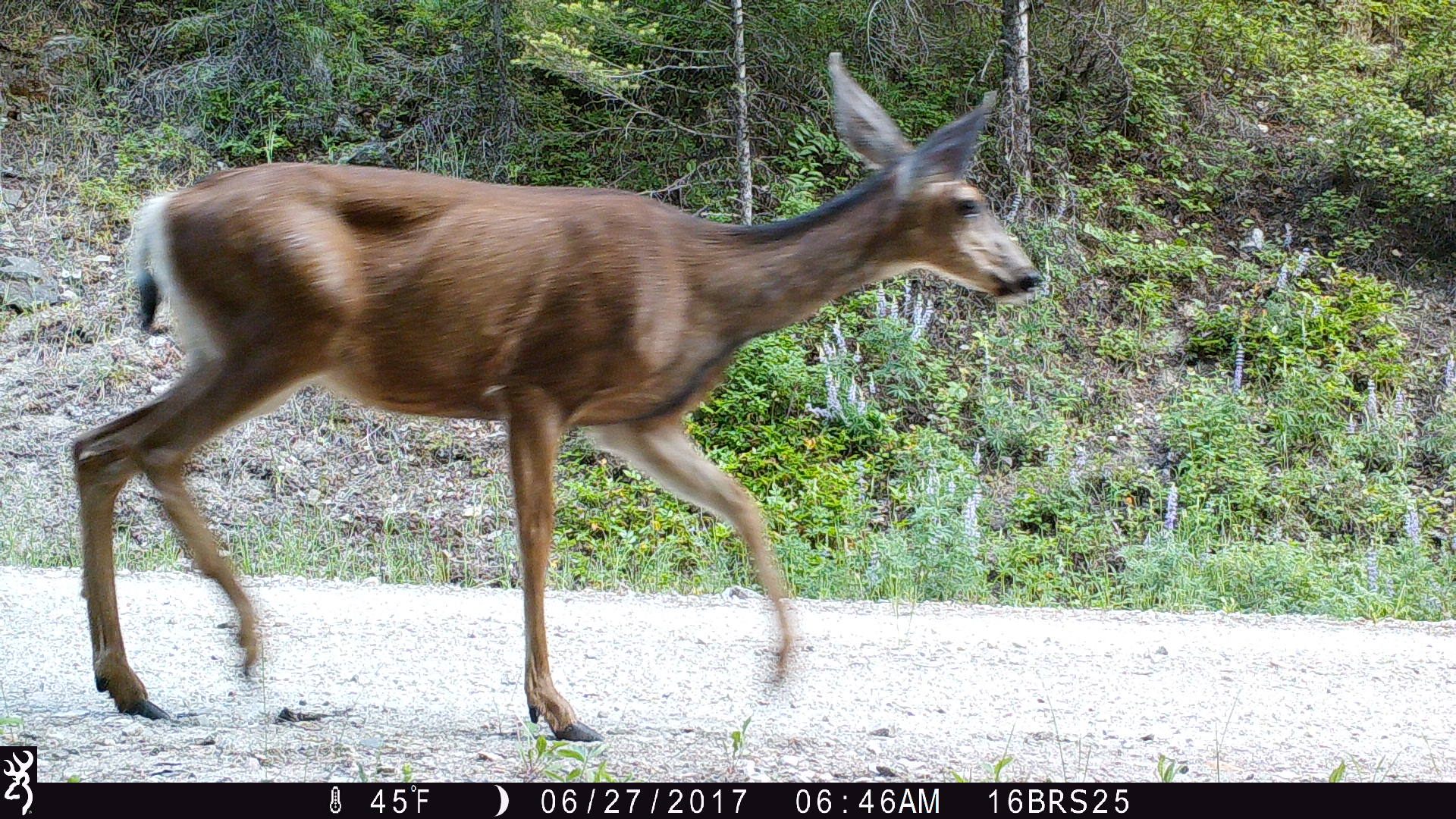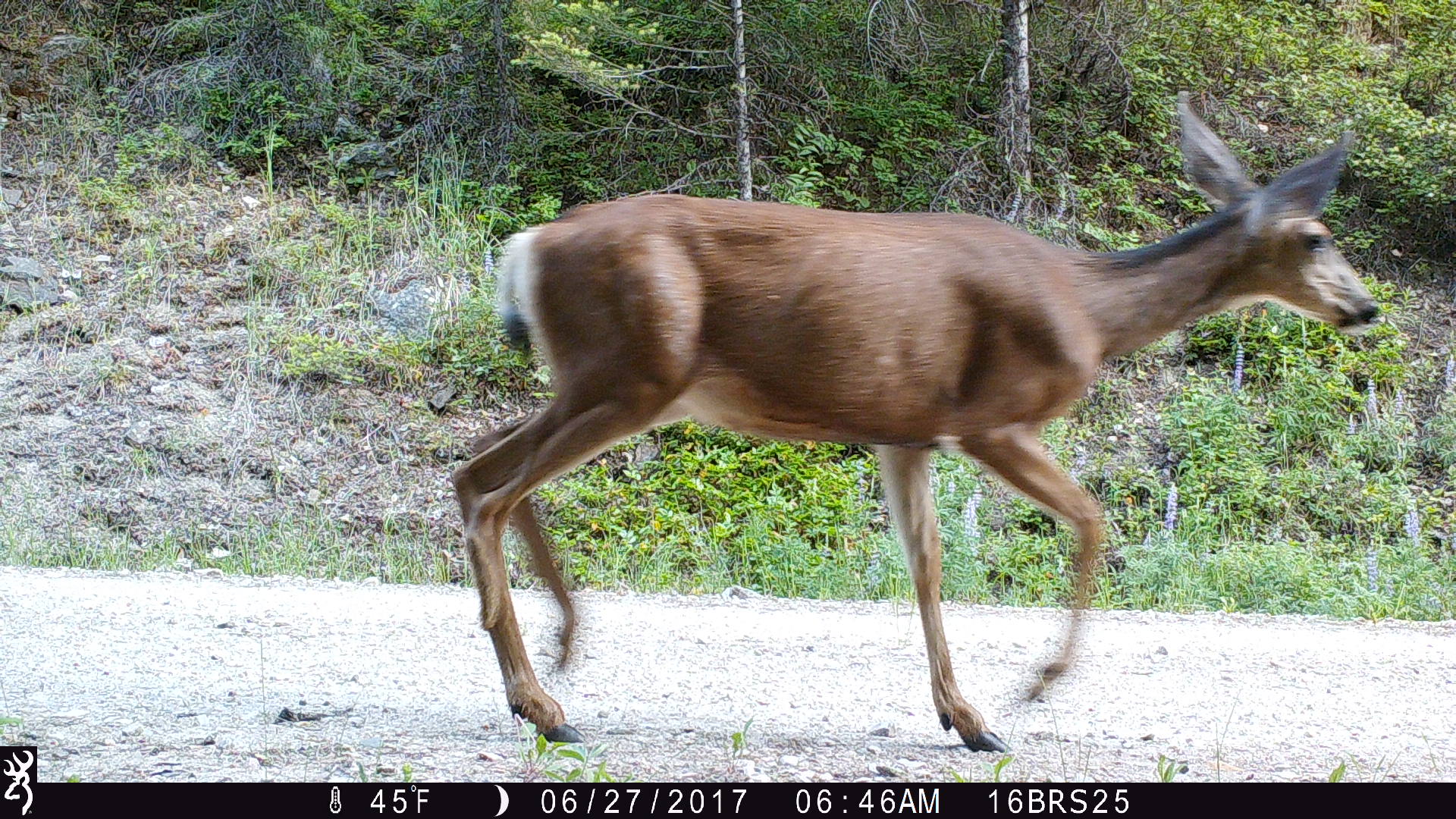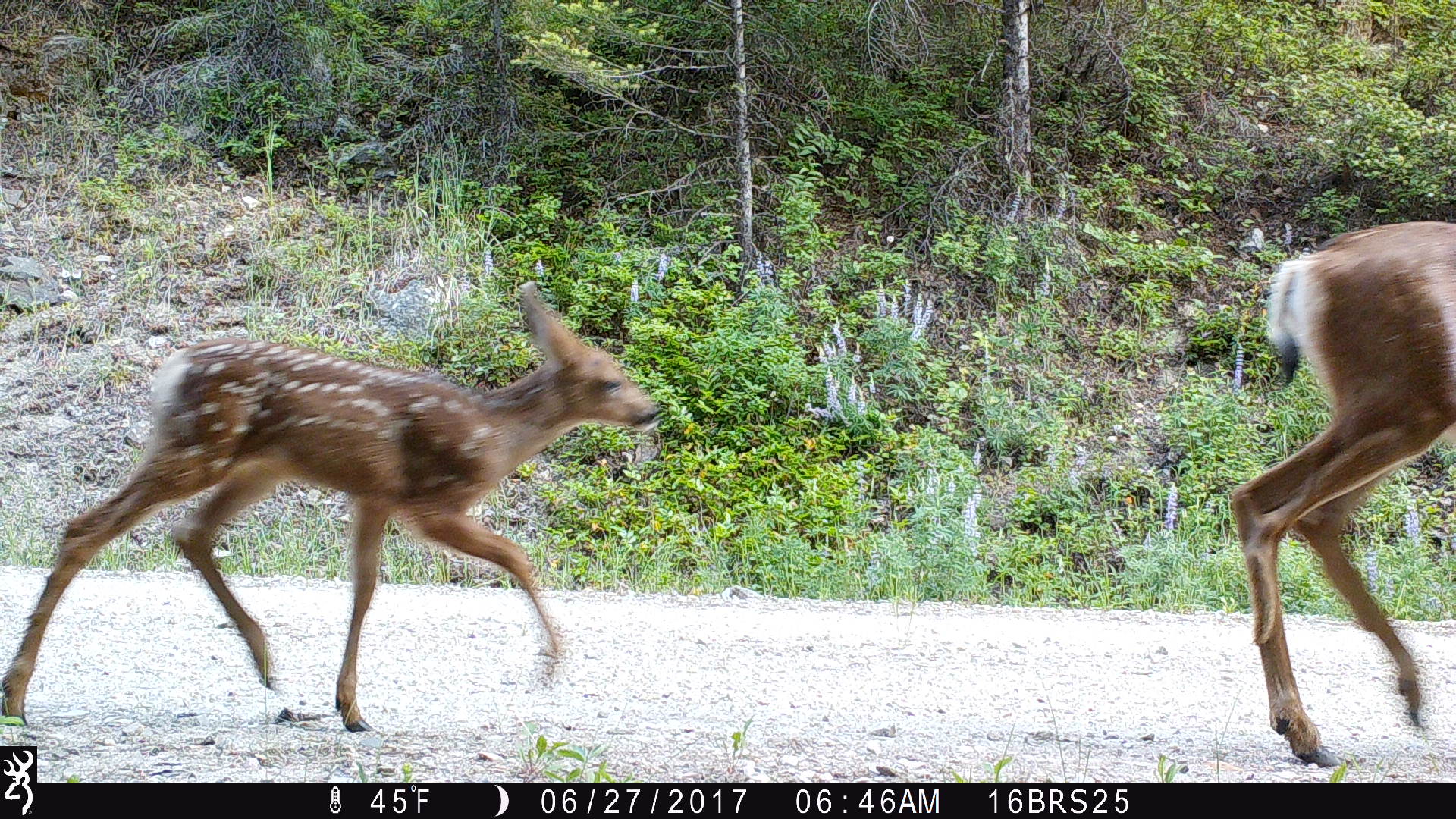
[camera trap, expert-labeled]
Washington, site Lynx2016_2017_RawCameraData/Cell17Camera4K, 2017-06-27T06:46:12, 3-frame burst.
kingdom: Animalia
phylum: Chordata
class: Mammalia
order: Artiodactyla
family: Cervidae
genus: Odocoileus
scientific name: Odocoileus hemionus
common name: mule deer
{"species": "Odocoileus hemionus (mule deer)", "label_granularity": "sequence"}